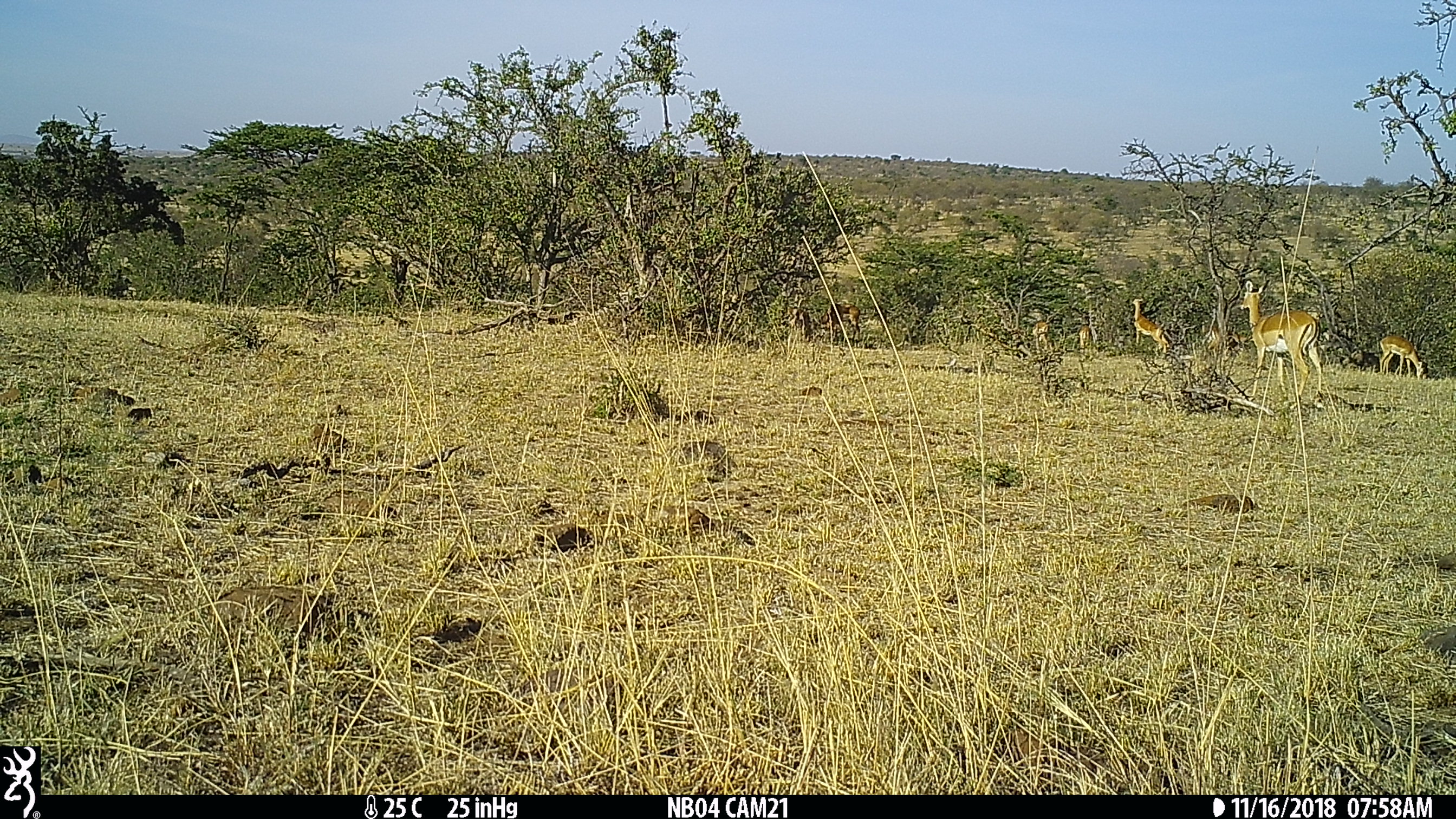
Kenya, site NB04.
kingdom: Animalia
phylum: Chordata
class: Mammalia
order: Artiodactyla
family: Bovidae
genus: Aepyceros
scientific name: Aepyceros melampus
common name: impala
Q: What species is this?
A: Impala (Aepyceros melampus).